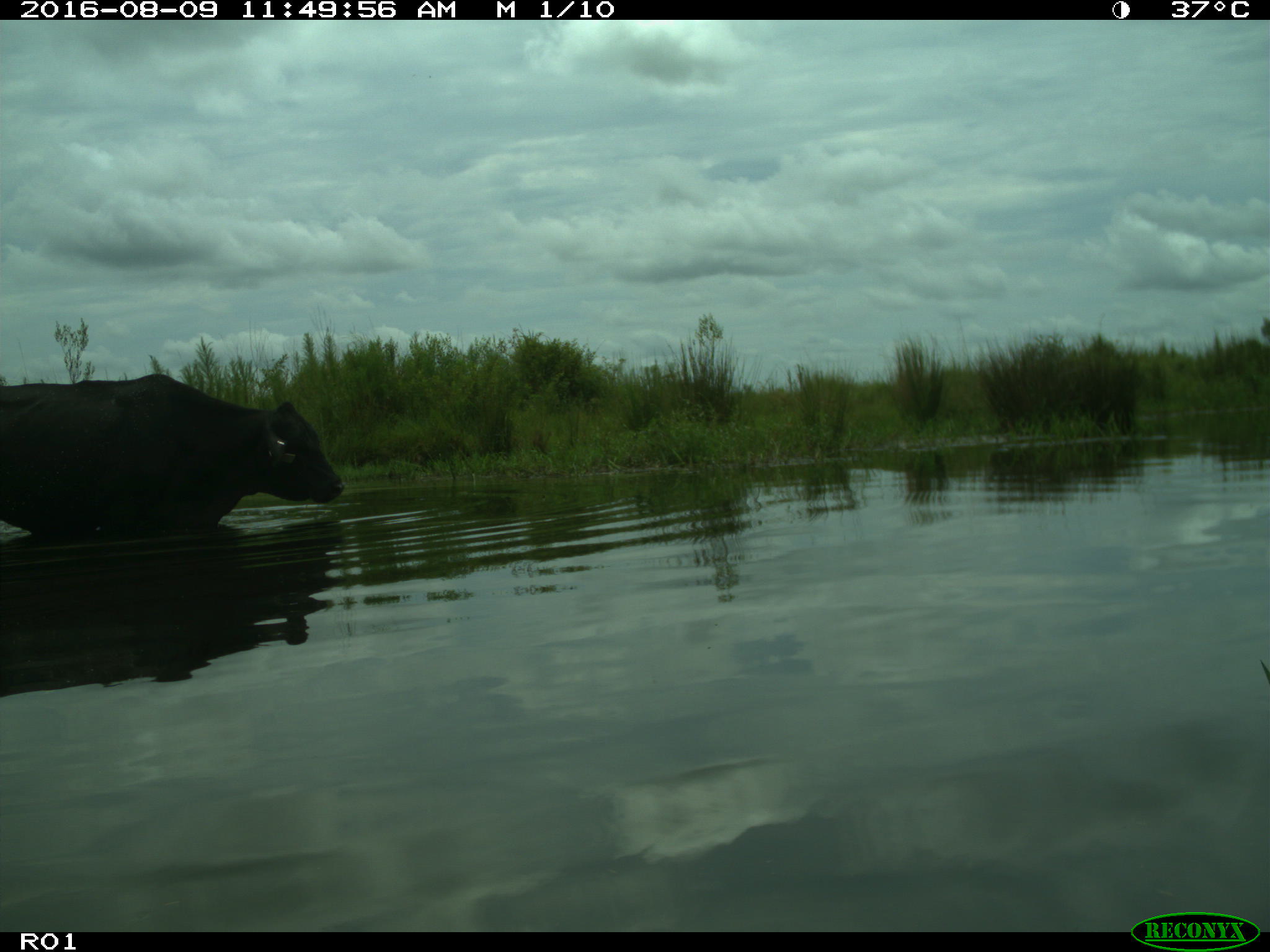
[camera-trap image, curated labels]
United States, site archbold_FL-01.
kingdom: Animalia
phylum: Chordata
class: Mammalia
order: Artiodactyla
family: Bovidae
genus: Bos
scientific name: Bos taurus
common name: domestic cow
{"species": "Bos taurus (domestic cow)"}